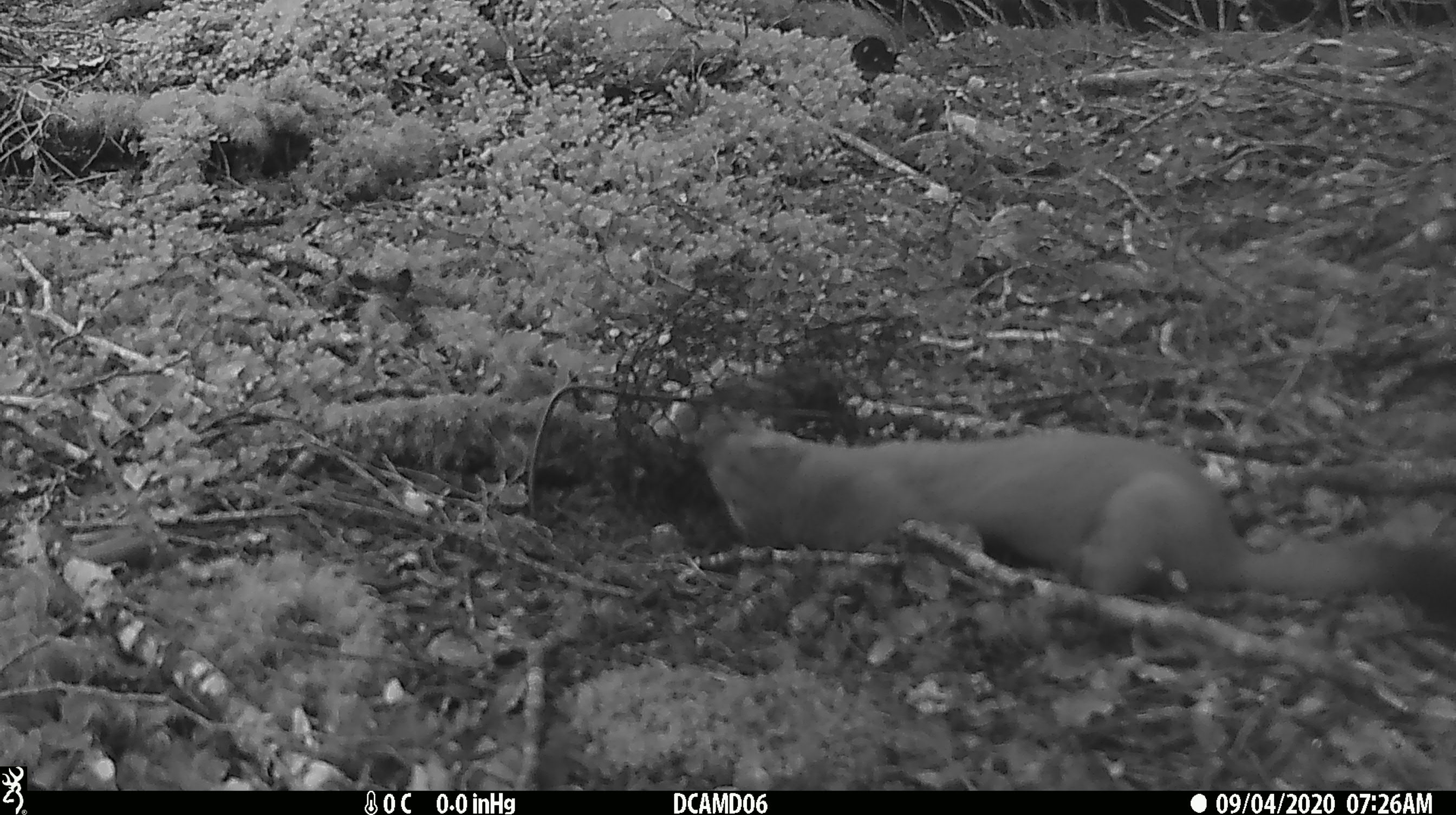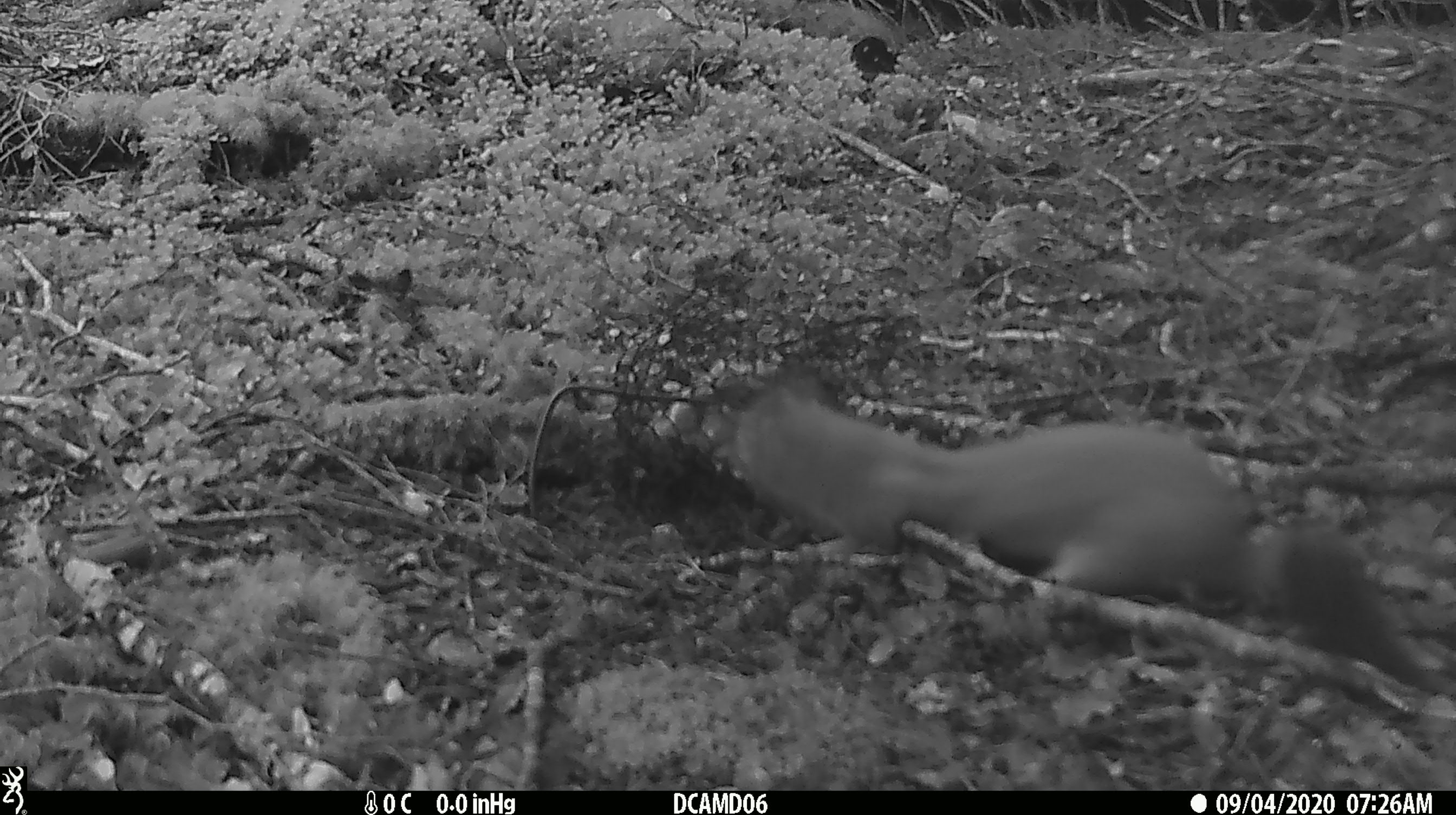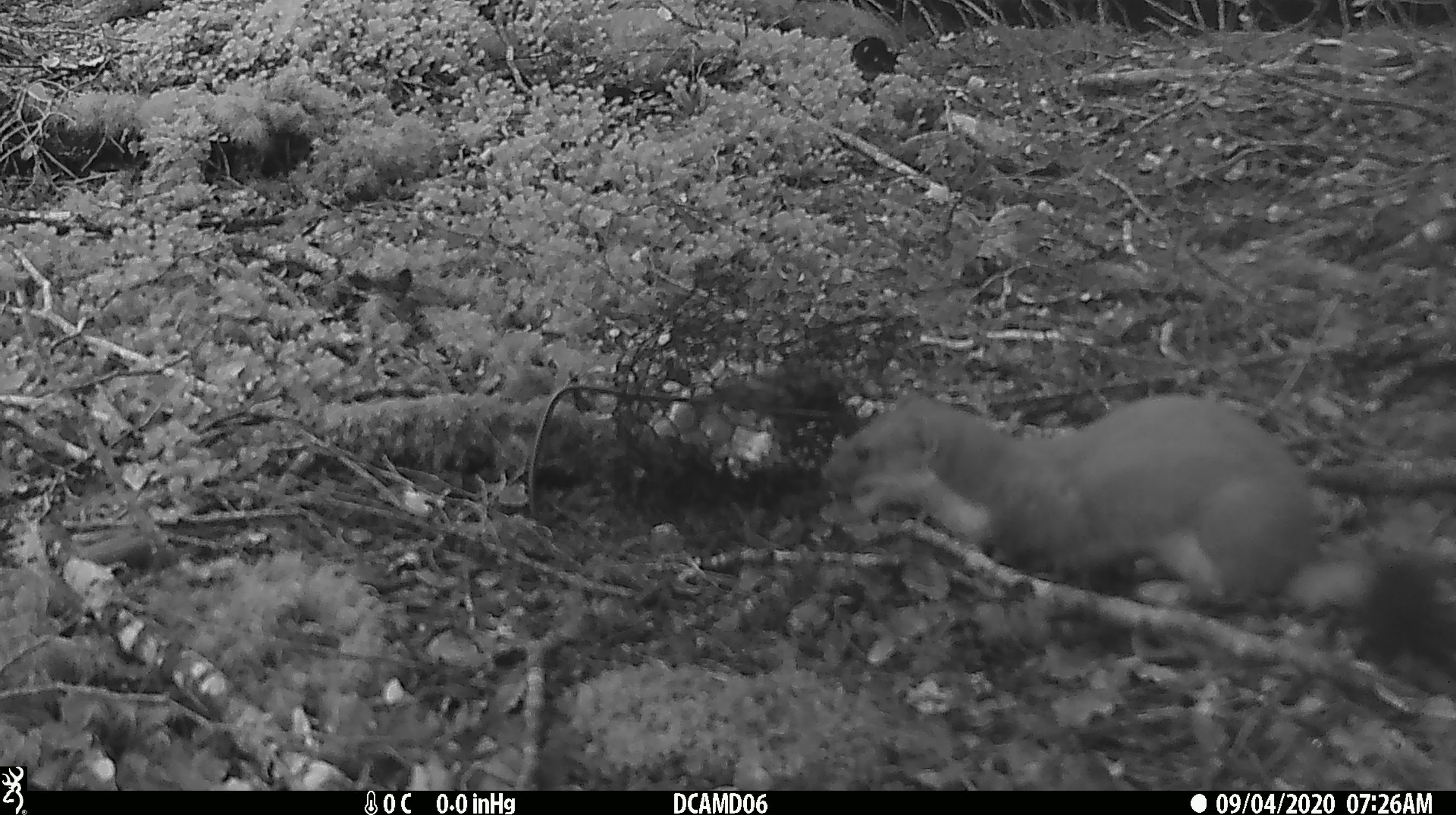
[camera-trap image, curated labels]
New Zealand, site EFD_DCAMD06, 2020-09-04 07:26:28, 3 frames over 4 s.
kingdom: Animalia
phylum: Chordata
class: Mammalia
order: Carnivora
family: Mustelidae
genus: Mustela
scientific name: Mustela erminea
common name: stoat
Stoat (Mustela erminea).